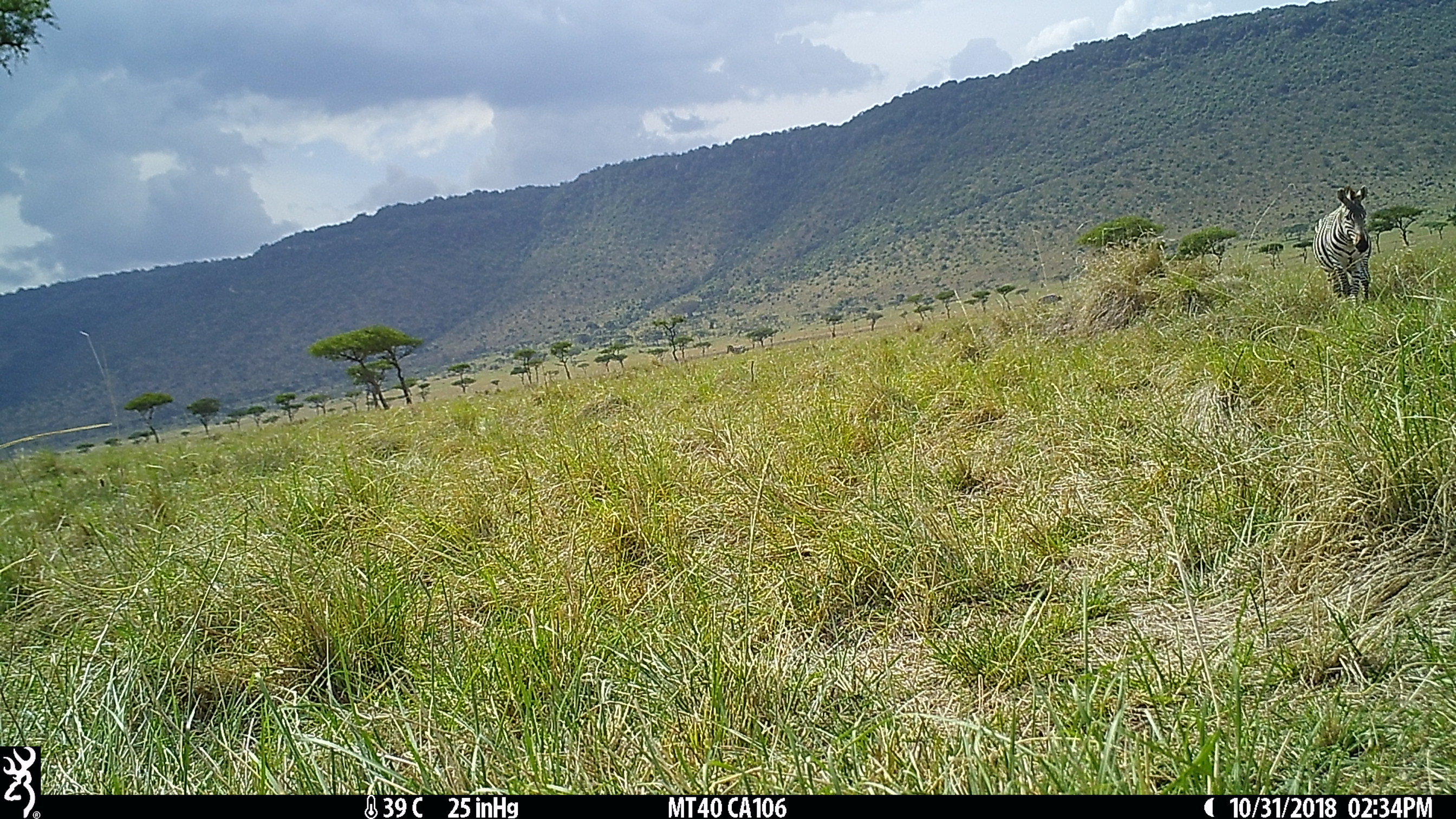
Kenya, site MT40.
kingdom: Animalia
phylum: Chordata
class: Mammalia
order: Perissodactyla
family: Equidae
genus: Equus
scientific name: Equus quagga burchellii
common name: burchell's zebra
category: zebra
Zebra (burchell's zebra) (Equus quagga burchellii).